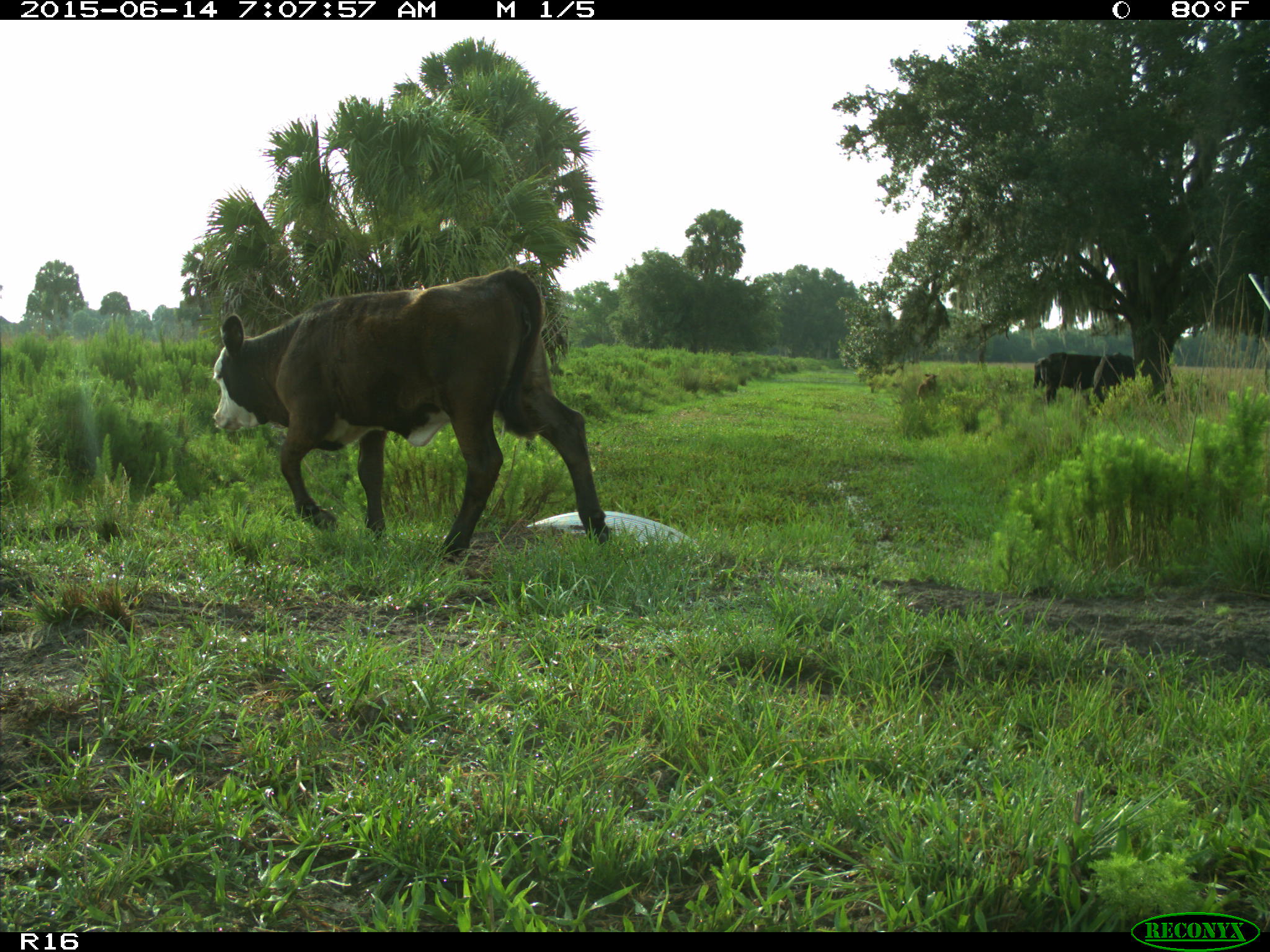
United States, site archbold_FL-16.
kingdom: Animalia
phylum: Chordata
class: Mammalia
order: Artiodactyla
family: Bovidae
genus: Bos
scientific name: Bos taurus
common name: domestic cow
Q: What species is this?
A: Bos taurus (domestic cow).